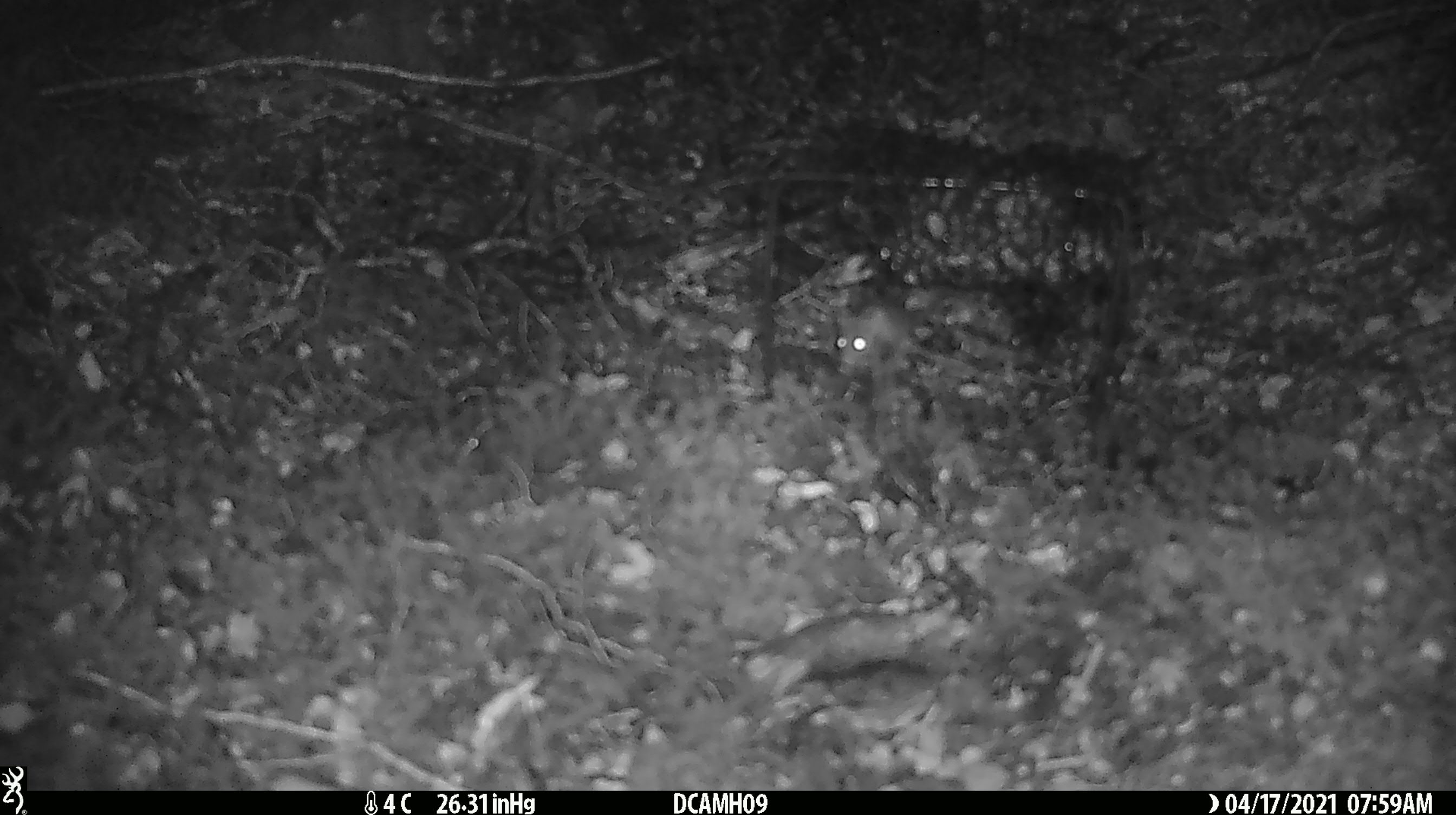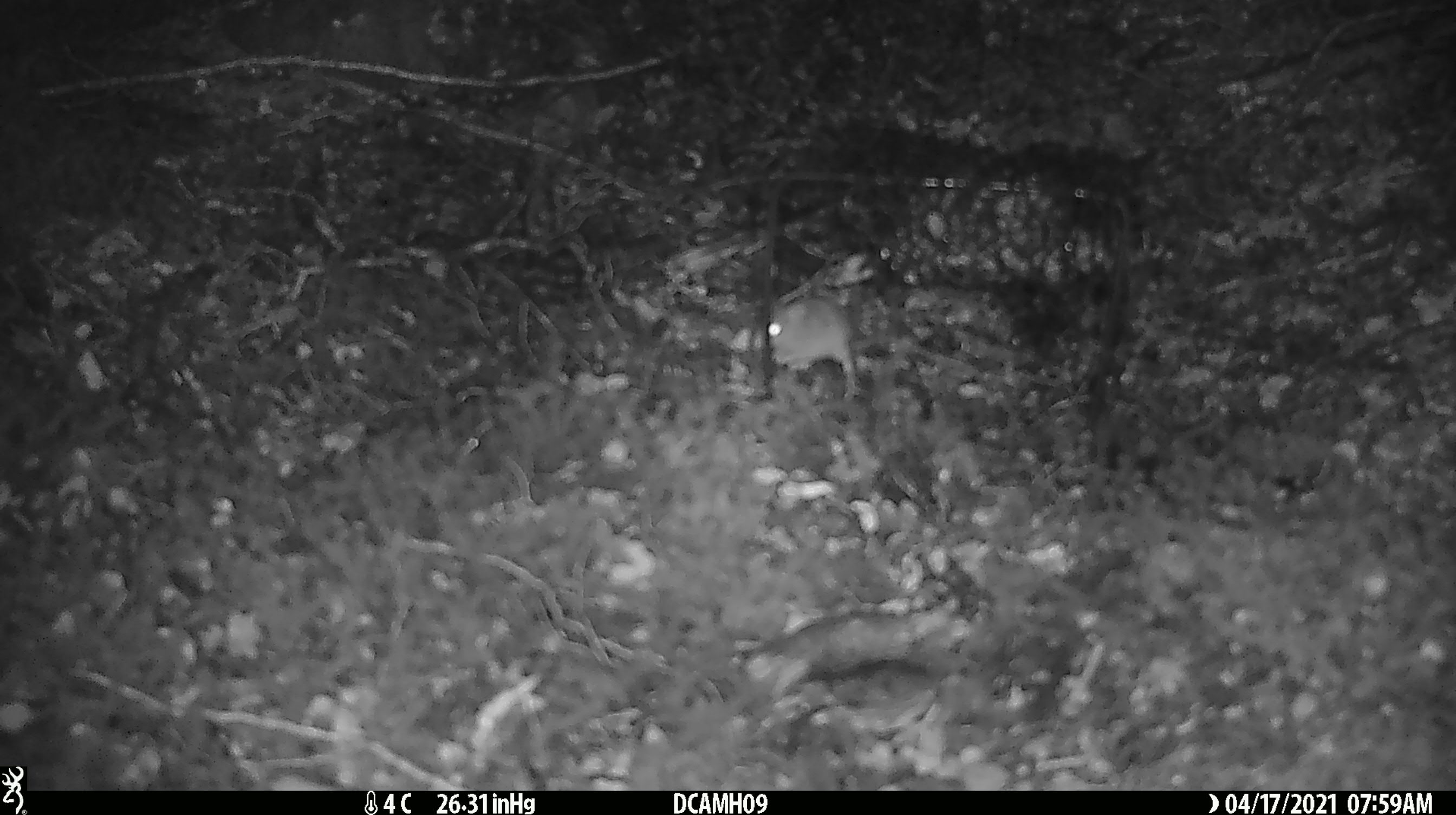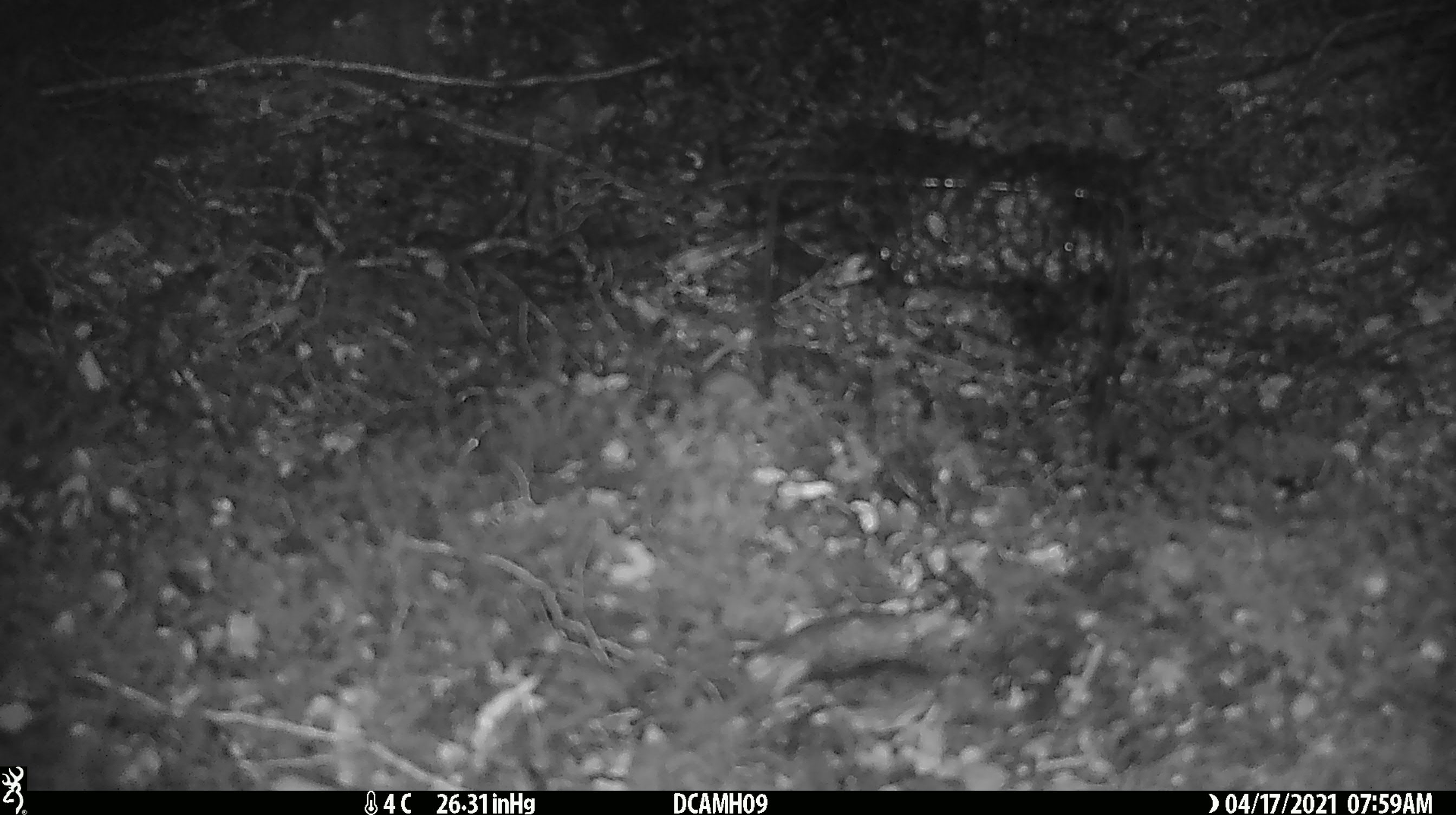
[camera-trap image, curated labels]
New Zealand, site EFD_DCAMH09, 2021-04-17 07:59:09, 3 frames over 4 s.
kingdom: Animalia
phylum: Chordata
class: Mammalia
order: Rodentia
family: Muridae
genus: Mus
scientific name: Mus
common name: mouse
Mouse (Mus).